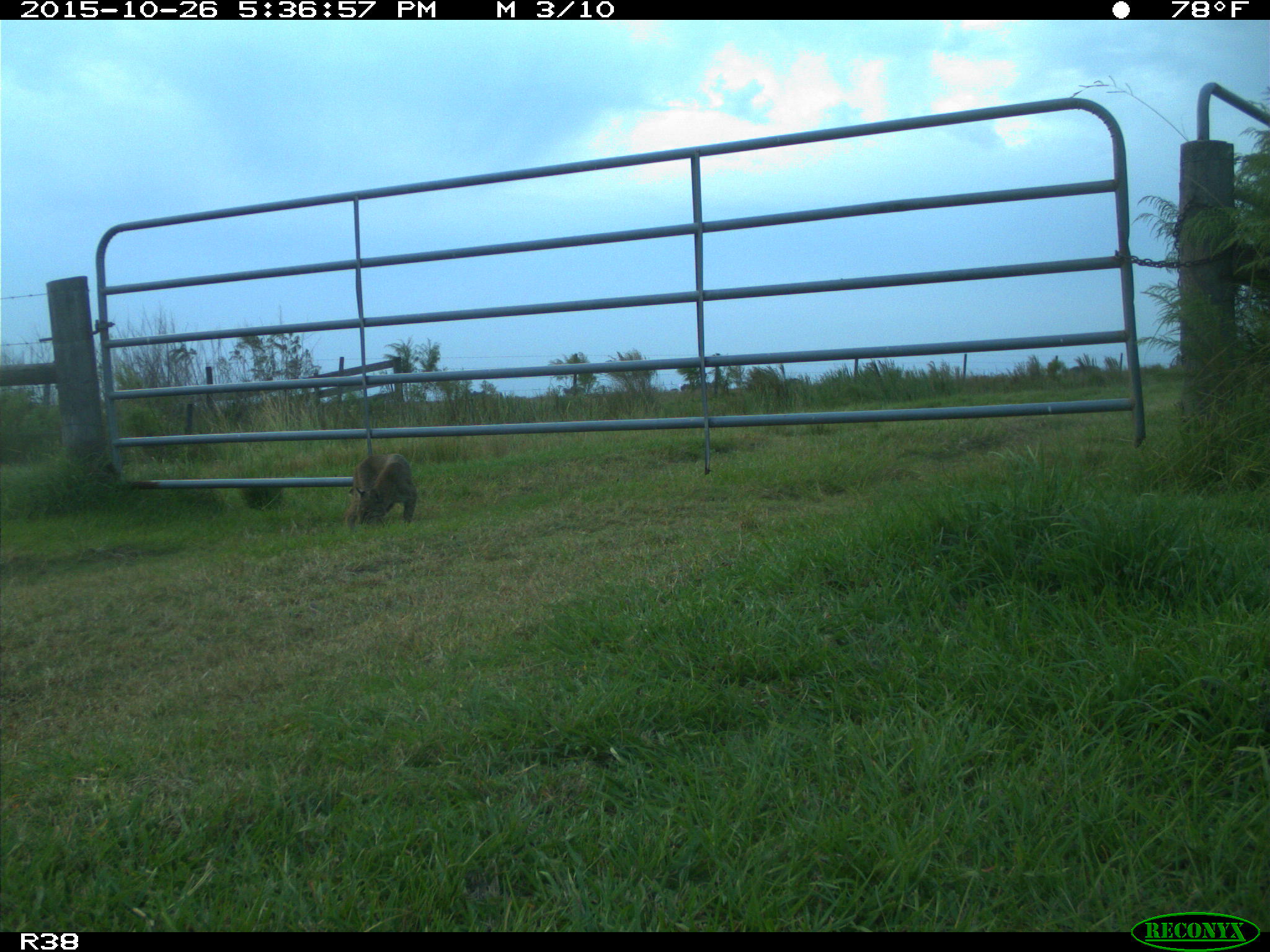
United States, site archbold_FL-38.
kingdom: Animalia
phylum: Chordata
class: Mammalia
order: Carnivora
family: Felidae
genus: Lynx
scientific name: Lynx rufus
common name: bobcat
Lynx rufus (bobcat).